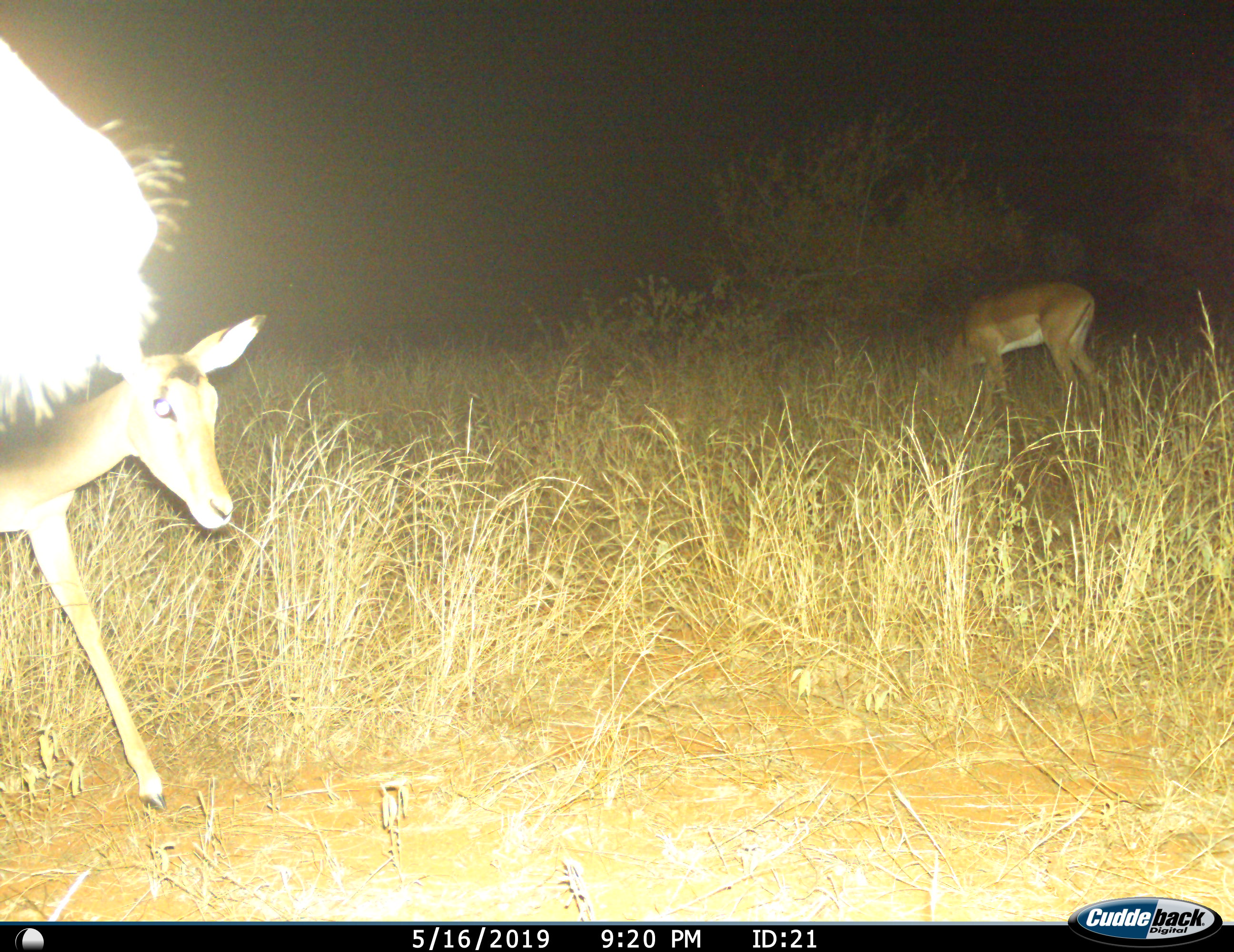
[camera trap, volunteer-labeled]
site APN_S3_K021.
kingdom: Animalia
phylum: Chordata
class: Mammalia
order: Artiodactyla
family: Bovidae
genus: Aepyceros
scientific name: Aepyceros melampus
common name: impala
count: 3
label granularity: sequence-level